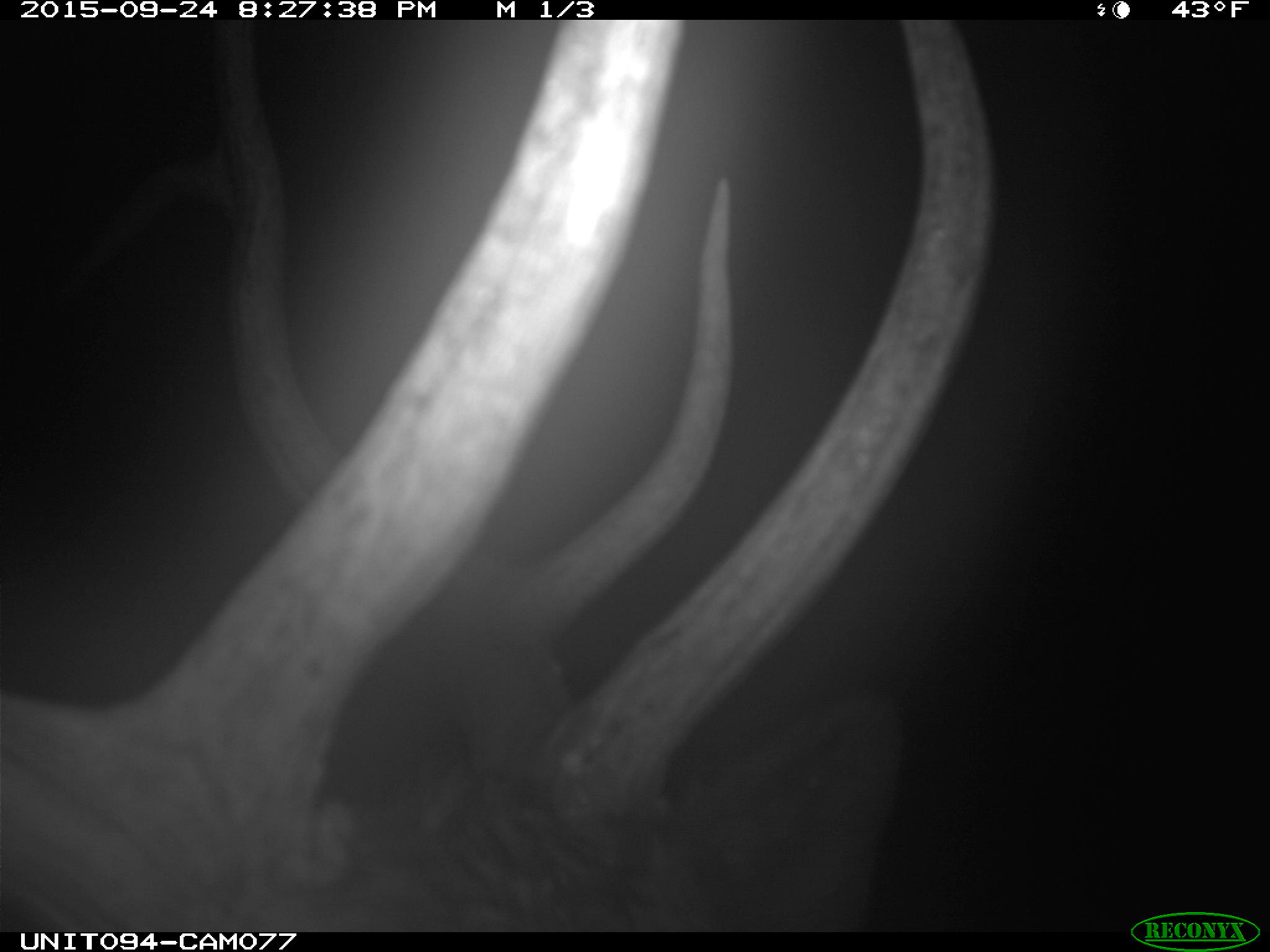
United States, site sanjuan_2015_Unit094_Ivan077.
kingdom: Animalia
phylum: Chordata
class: Mammalia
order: Artiodactyla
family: Cervidae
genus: Cervus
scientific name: Cervus elaphus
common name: red deer